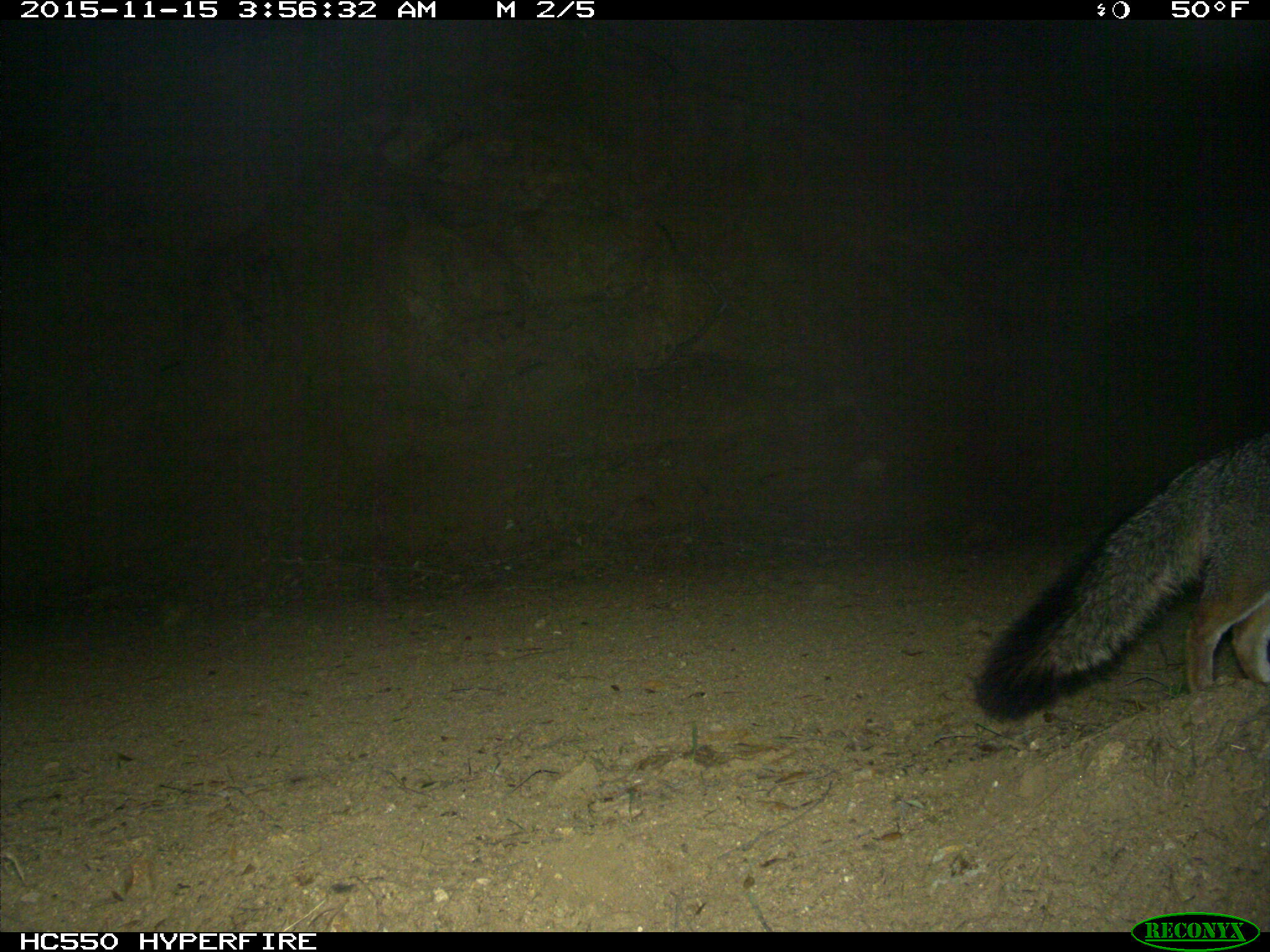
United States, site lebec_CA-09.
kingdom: Animalia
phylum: Chordata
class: Mammalia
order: Carnivora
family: Canidae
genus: Urocyon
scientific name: Urocyon cinereoargenteus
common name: gray fox